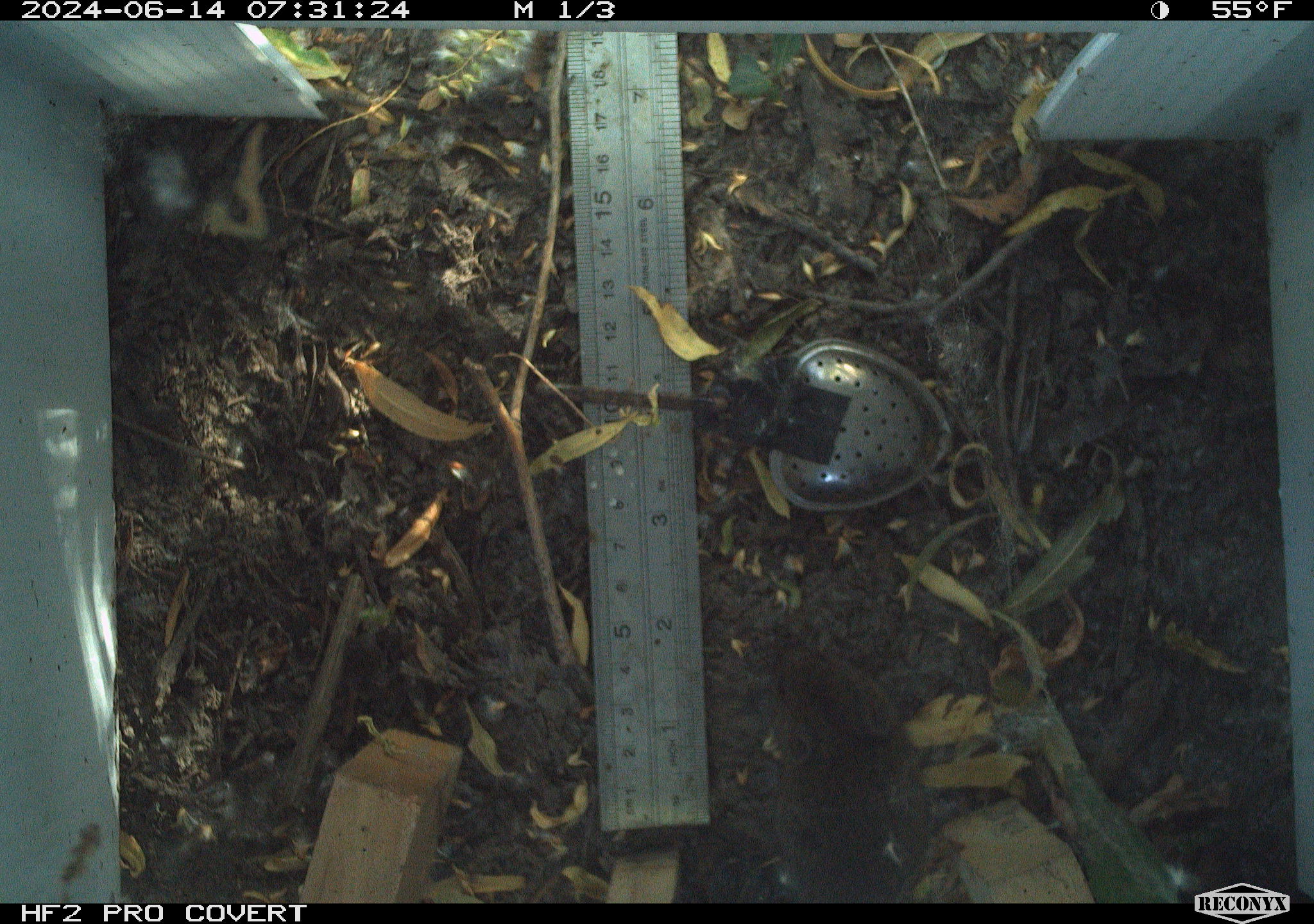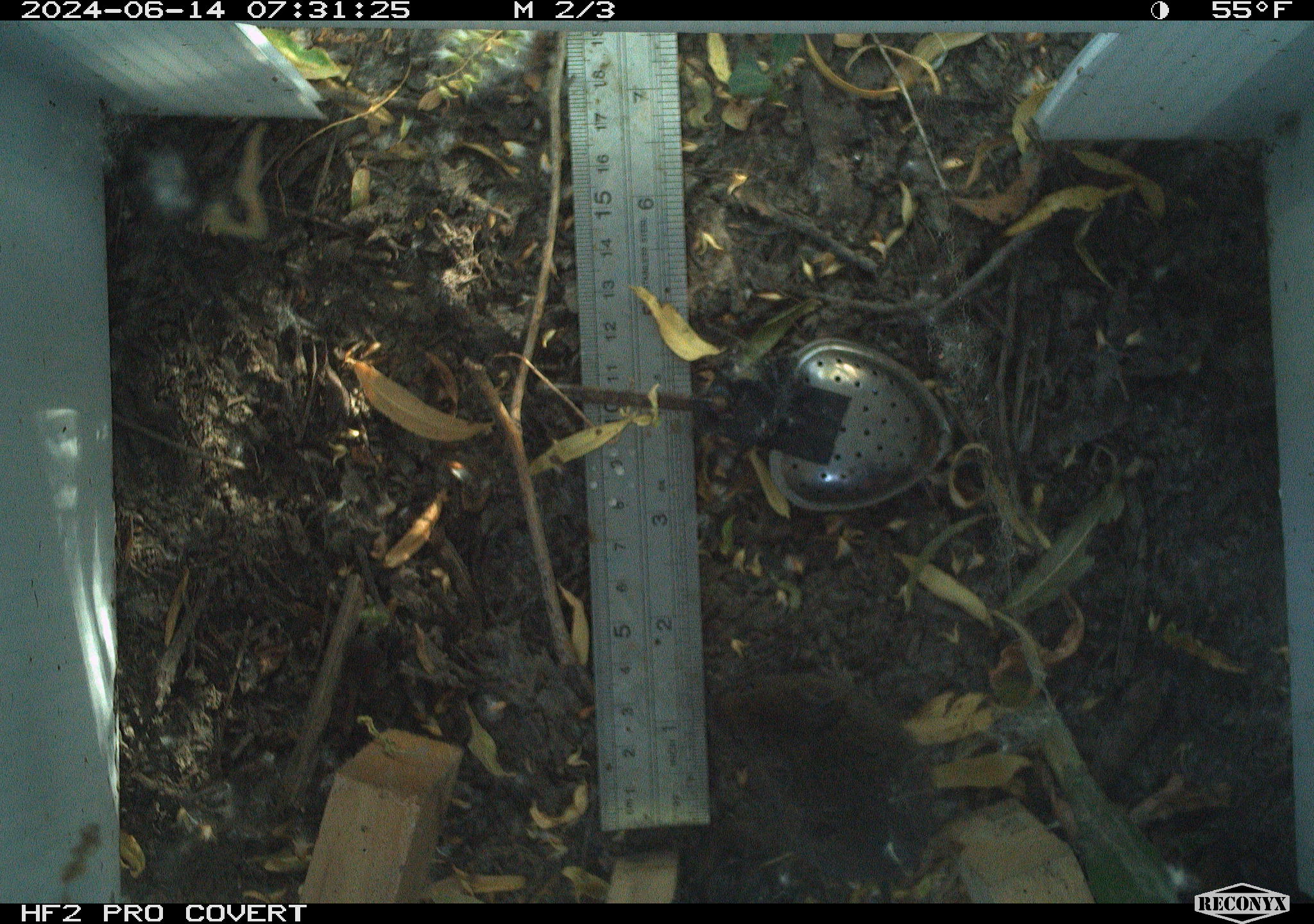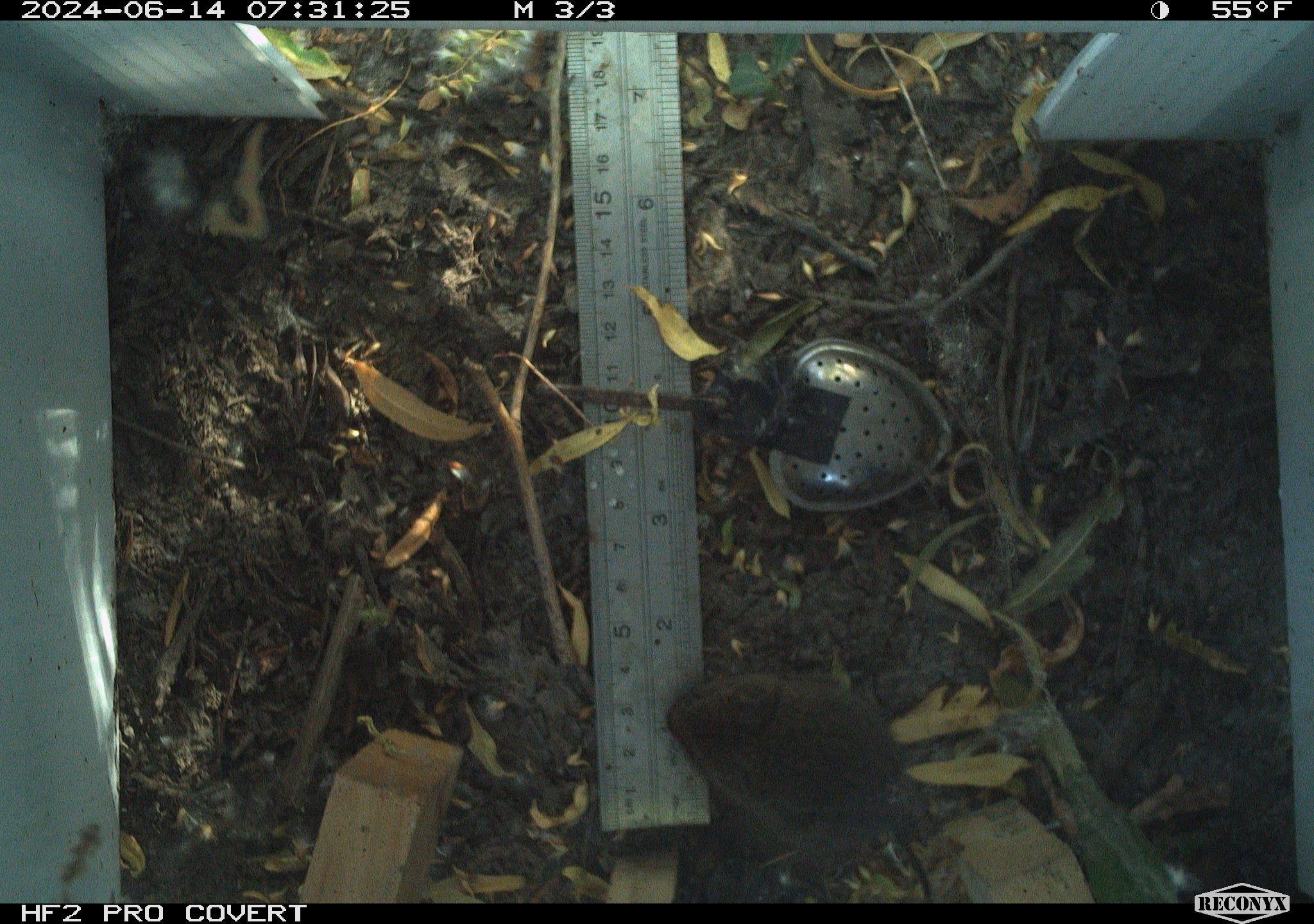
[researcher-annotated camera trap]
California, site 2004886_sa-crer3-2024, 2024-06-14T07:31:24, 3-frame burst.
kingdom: Animalia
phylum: Chordata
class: Mammalia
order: Rodentia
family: Cricetidae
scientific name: Arvicolinae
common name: voles, lemmings, and muskrats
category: arvicolinae subfamily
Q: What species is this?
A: Arvicolinae subfamily (voles, lemmings, and muskrats) (Arvicolinae).